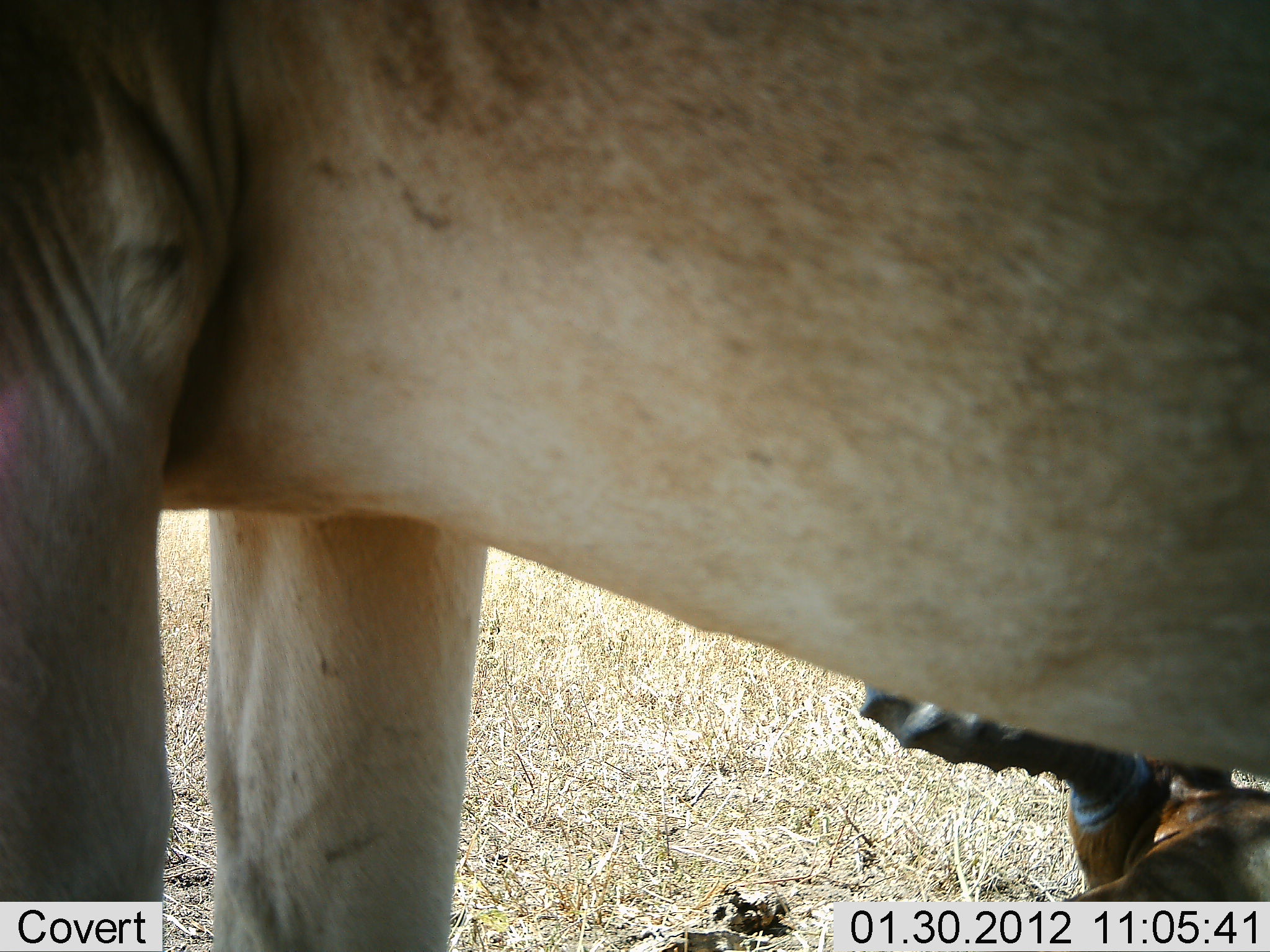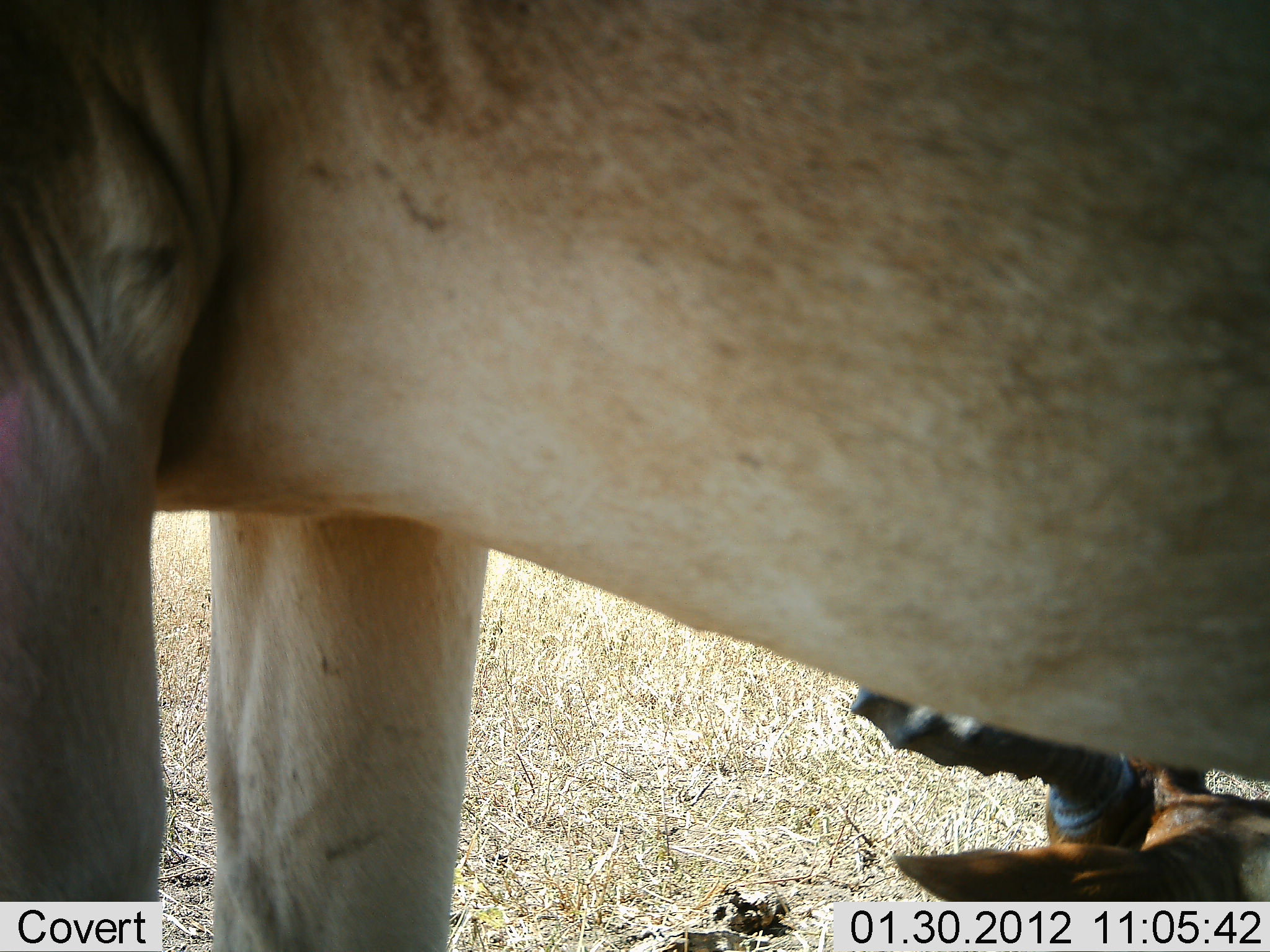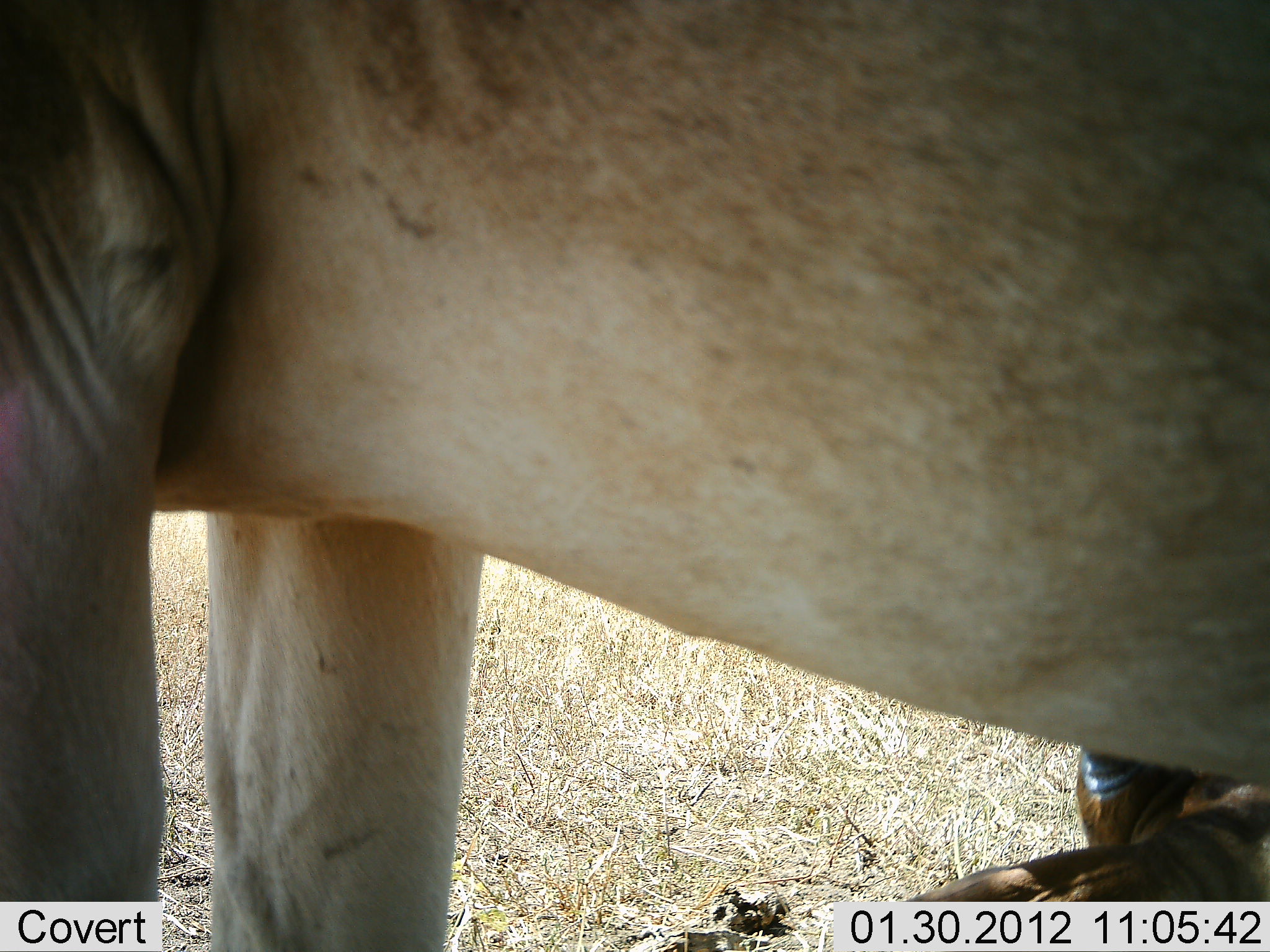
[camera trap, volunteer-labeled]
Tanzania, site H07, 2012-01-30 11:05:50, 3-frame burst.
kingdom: Animalia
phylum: Chordata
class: Mammalia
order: Artiodactyla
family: Bovidae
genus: Alcelaphus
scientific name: Alcelaphus buselaphus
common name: hartebeest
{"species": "hartebeest (Alcelaphus buselaphus)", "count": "2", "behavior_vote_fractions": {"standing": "100%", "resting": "100%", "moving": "0%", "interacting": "0%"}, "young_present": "0%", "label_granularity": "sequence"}